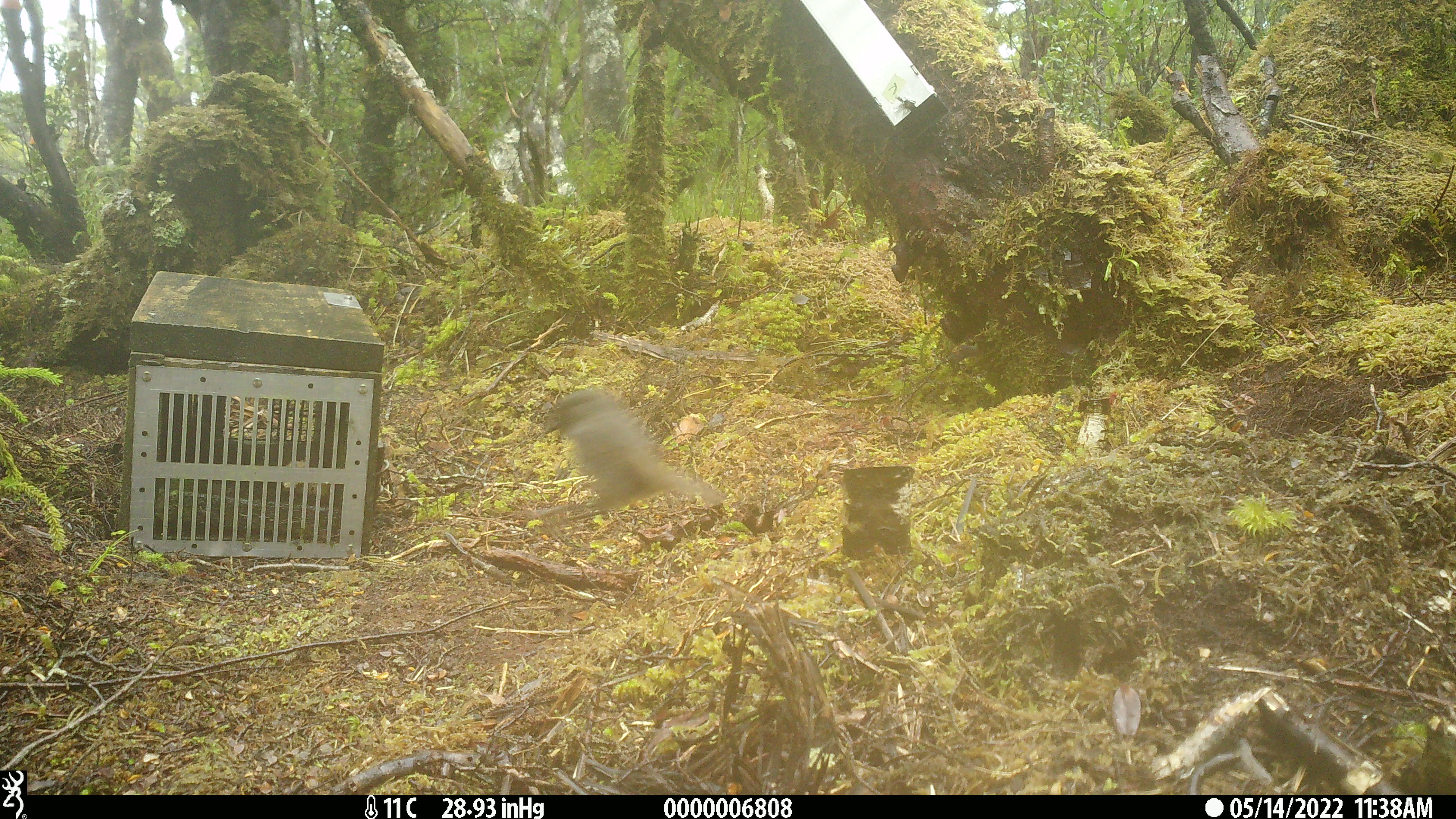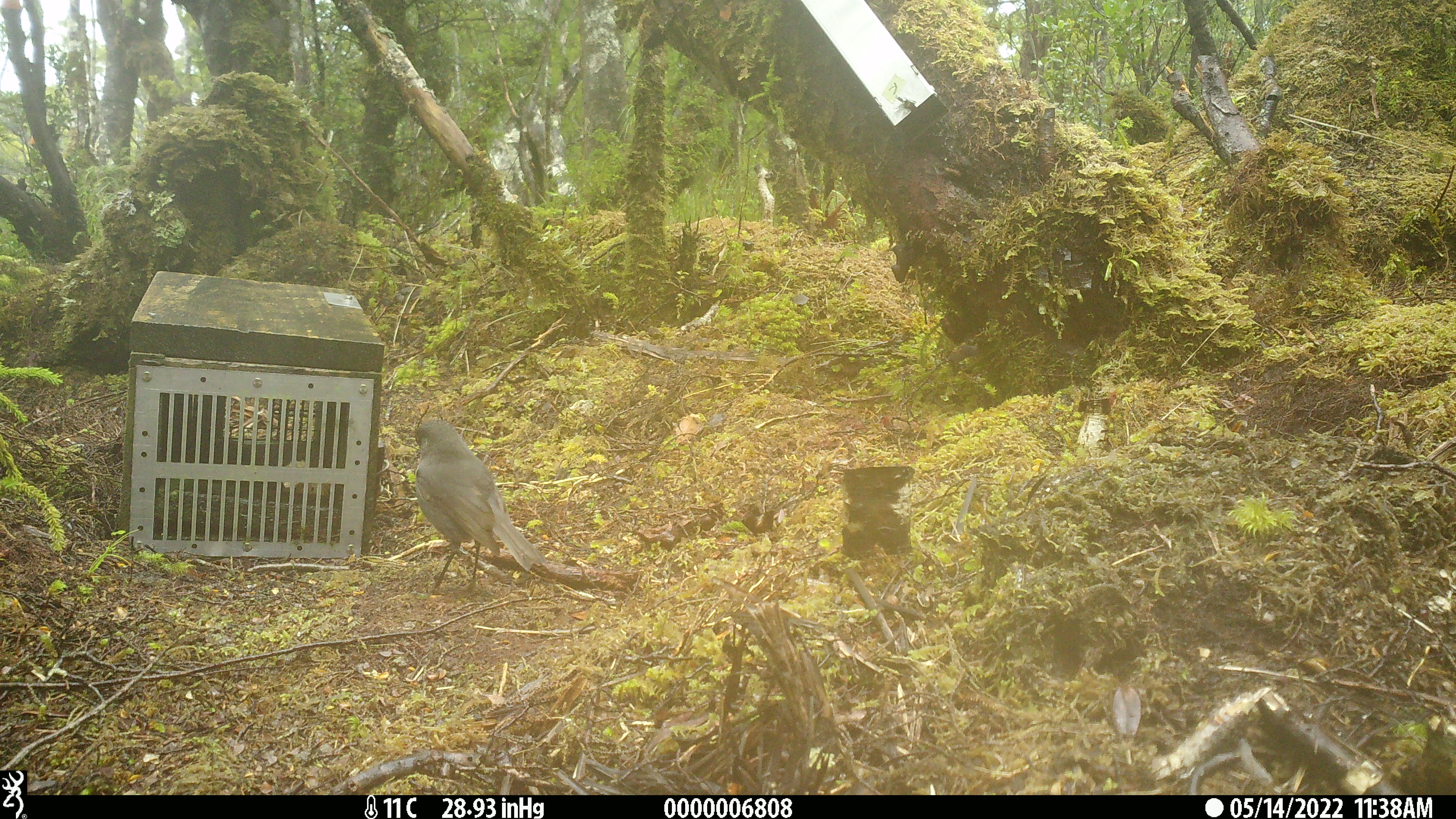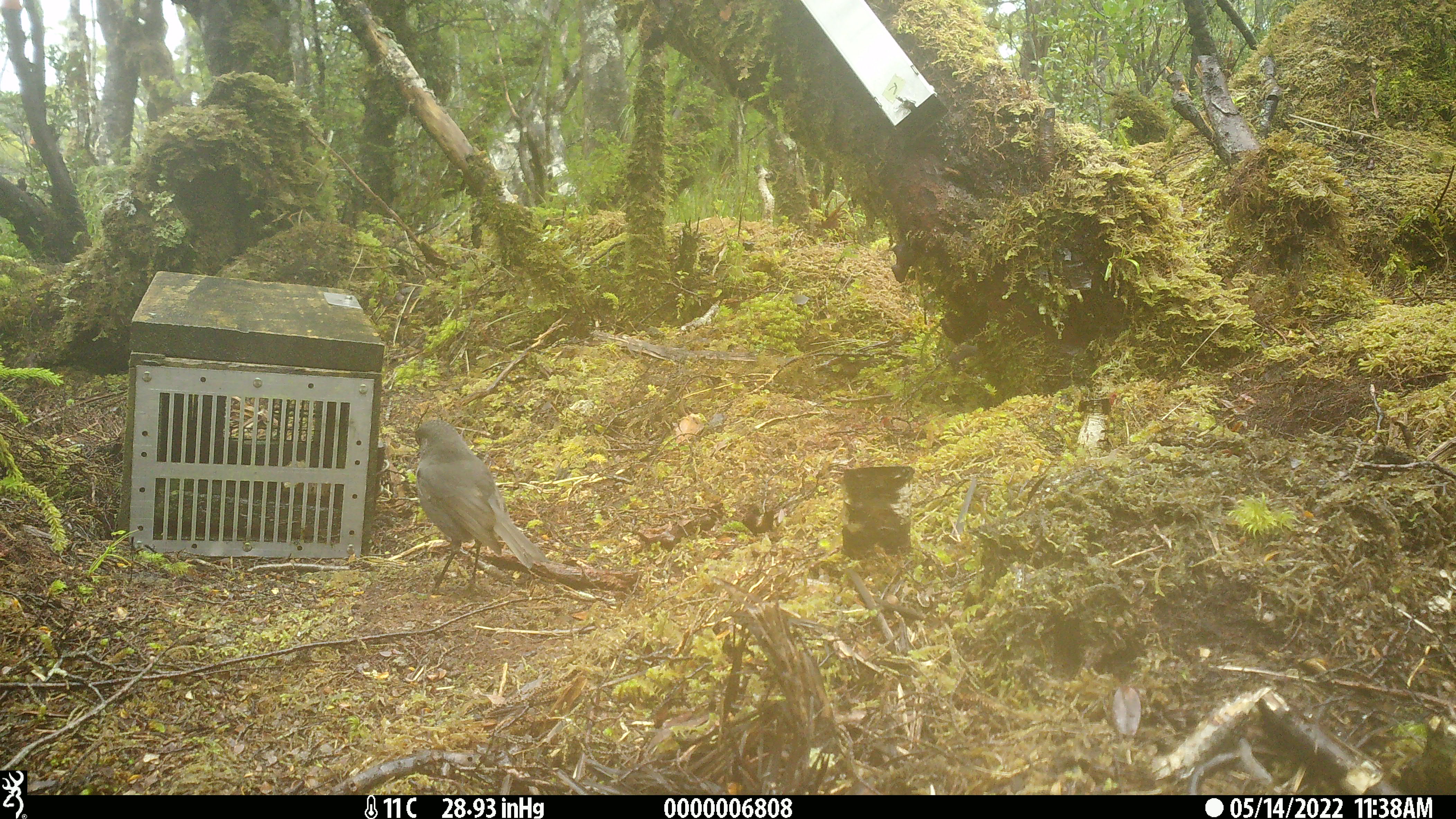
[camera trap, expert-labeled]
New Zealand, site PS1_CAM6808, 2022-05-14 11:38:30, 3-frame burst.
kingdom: Animalia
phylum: Chordata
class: Aves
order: Passeriformes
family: Petroicidae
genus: Petroica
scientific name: Petroica australis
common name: new zealand robin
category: robin